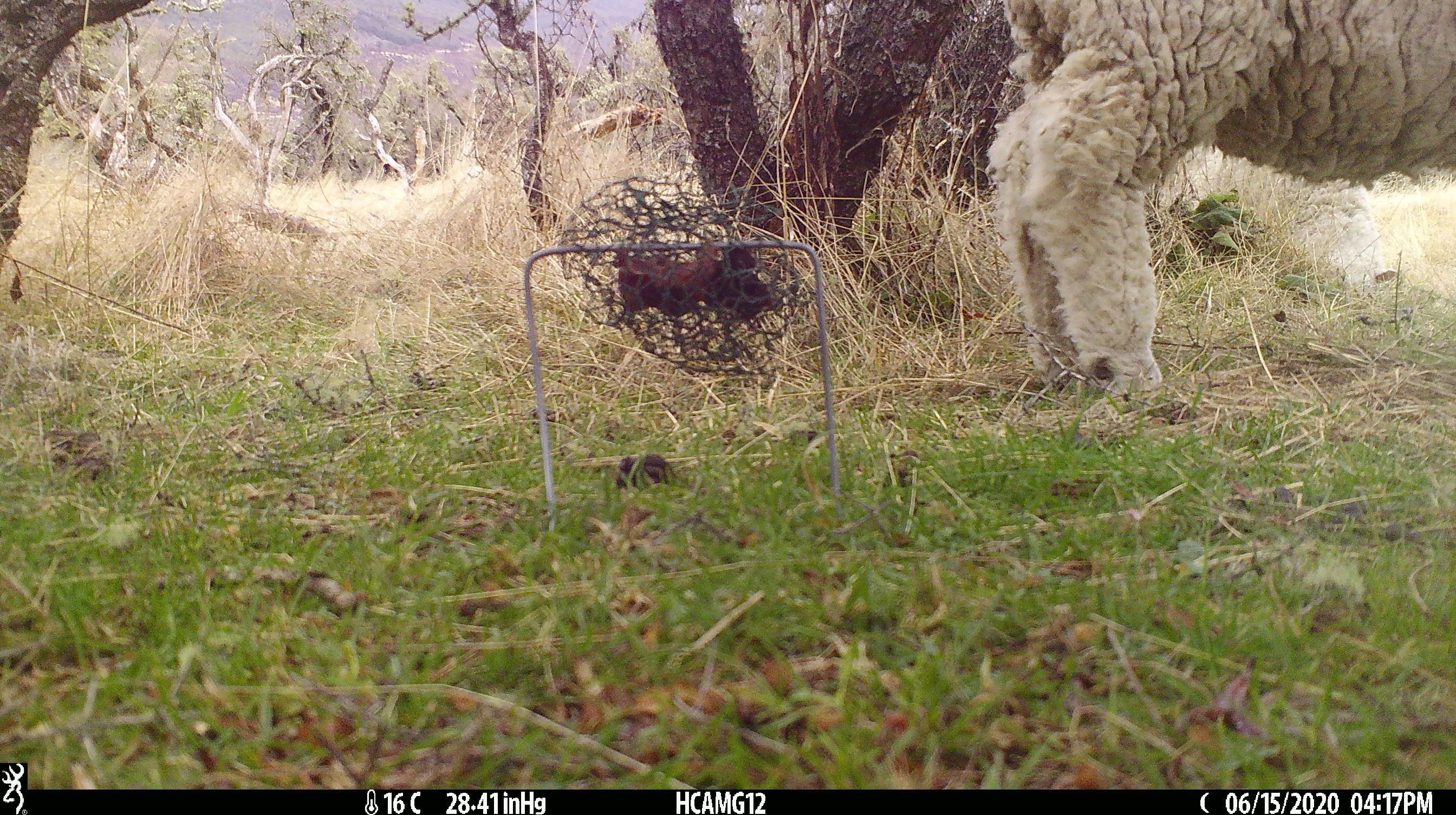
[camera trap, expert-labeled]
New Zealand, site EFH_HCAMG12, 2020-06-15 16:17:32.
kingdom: Animalia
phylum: Chordata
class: Mammalia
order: Artiodactyla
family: Bovidae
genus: Ovis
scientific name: Ovis aries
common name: domestic sheep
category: sheep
Sheep (domestic sheep) (Ovis aries).